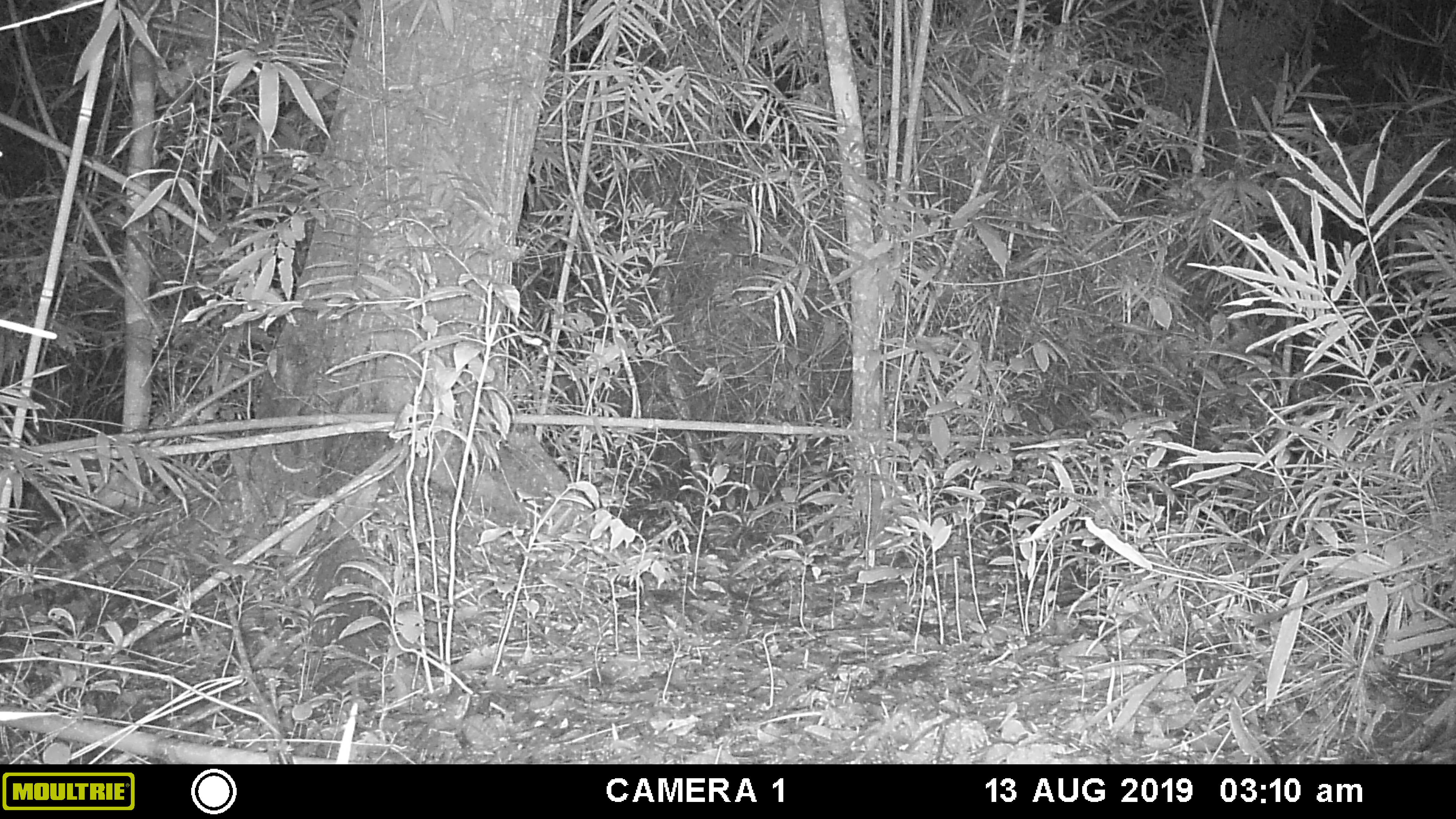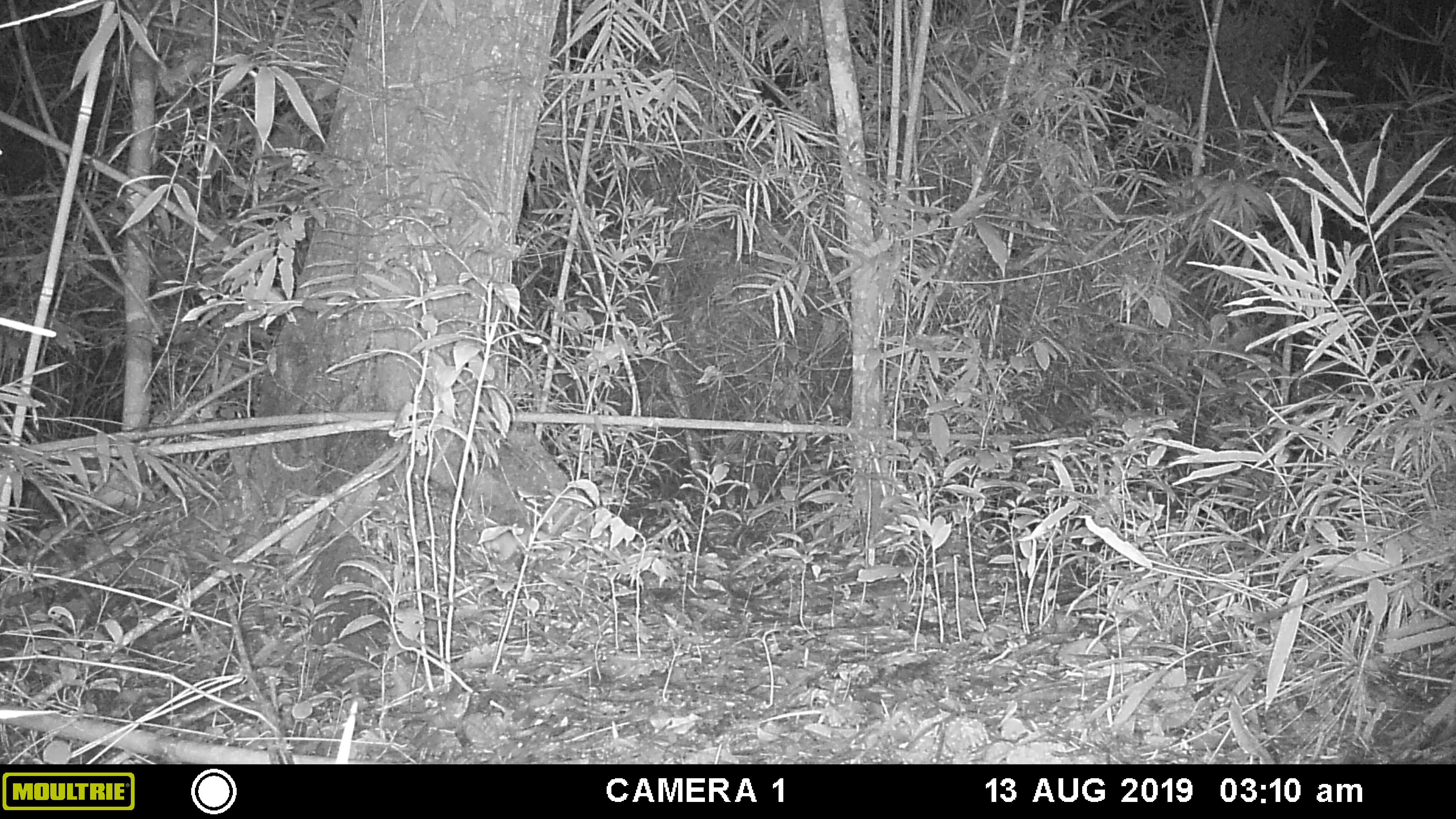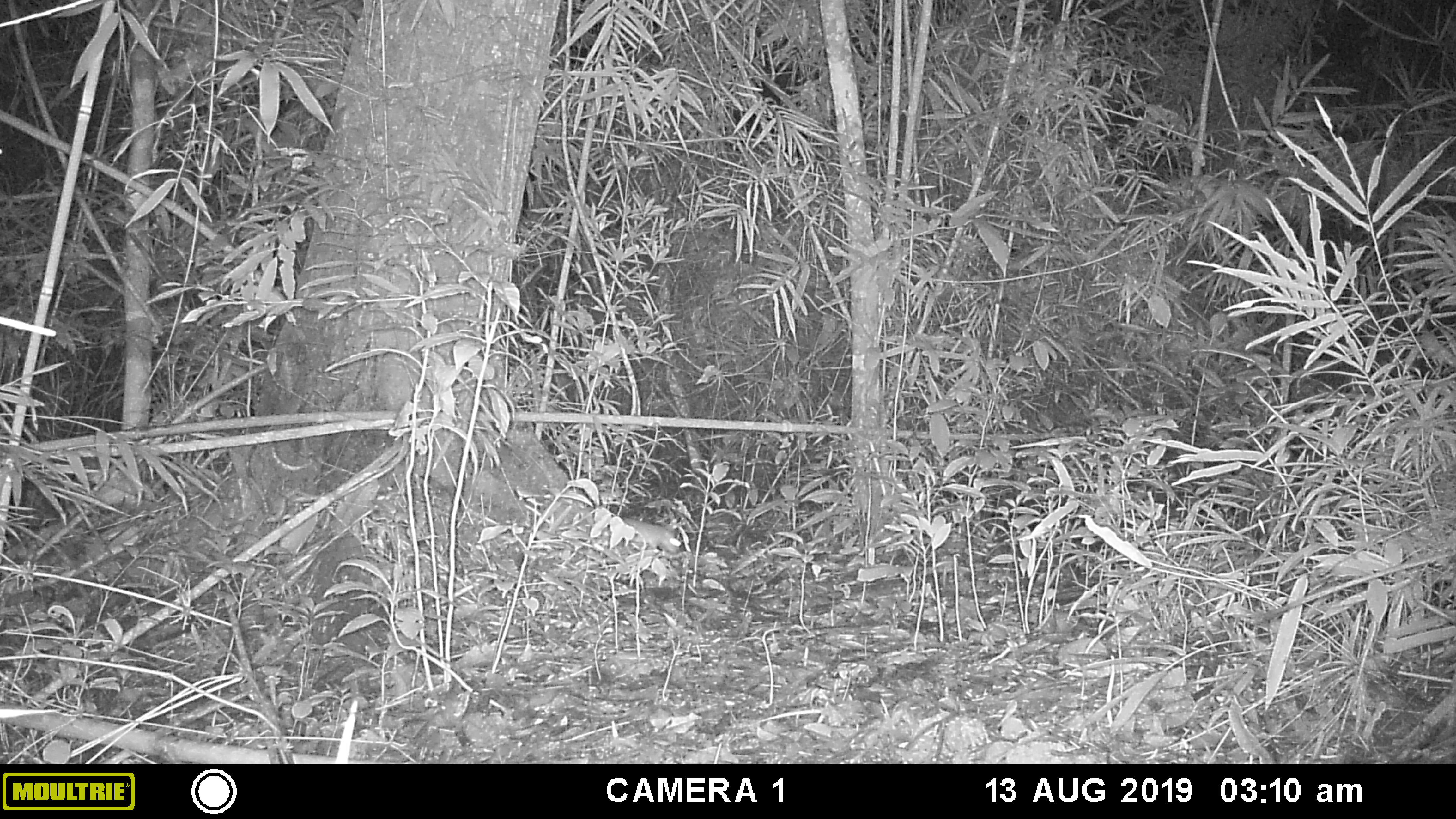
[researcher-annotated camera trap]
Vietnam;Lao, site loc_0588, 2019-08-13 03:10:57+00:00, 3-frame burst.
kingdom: Animalia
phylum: Chordata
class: Mammalia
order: Rodentia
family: Muridae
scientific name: Muridae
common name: old-world mice and rats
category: unidentified murid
Unidentified murid (old-world mice and rats) (Muridae). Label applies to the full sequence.